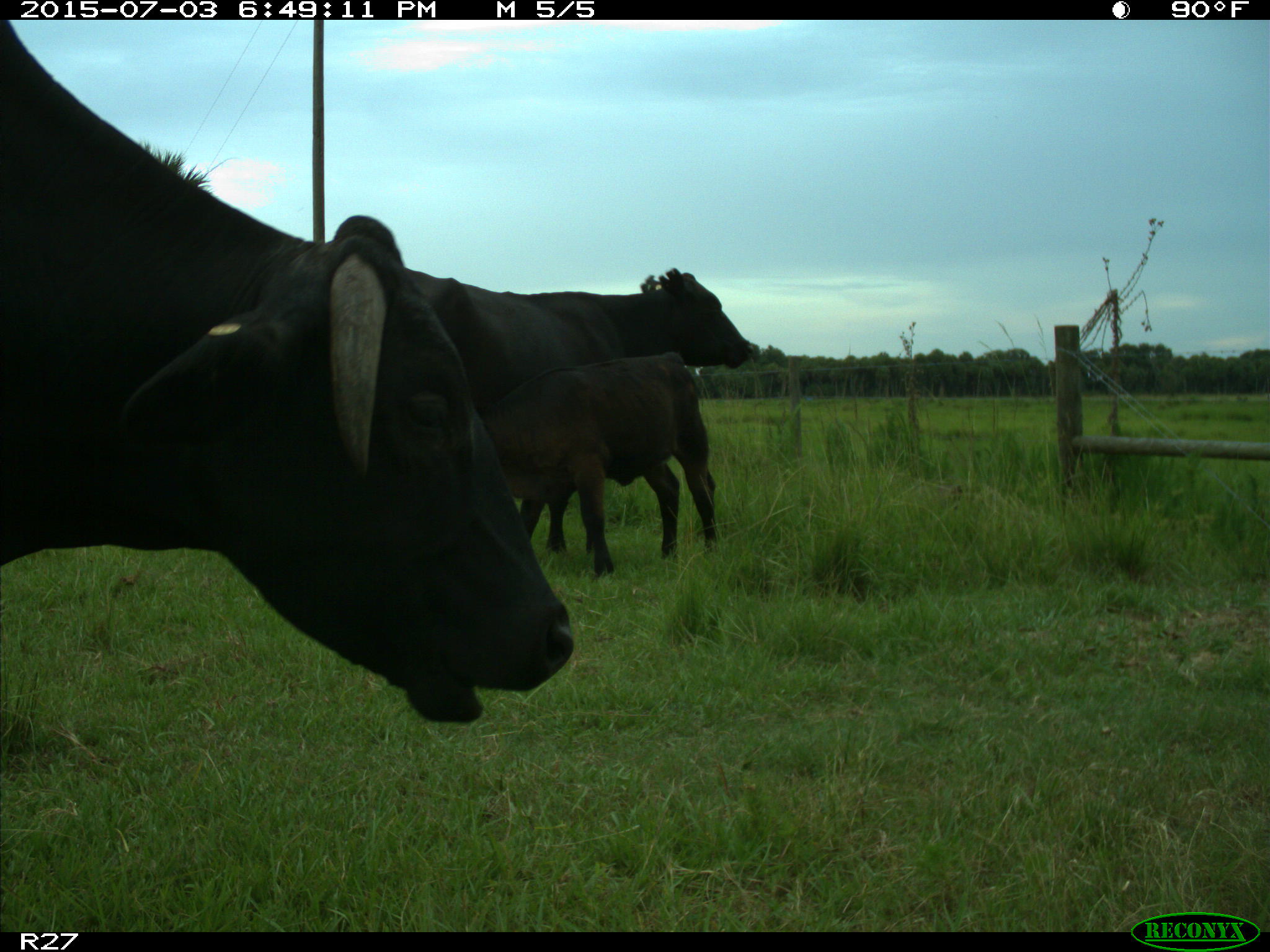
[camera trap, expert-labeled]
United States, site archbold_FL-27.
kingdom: Animalia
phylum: Chordata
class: Mammalia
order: Artiodactyla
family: Bovidae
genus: Bos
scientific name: Bos taurus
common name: domestic cow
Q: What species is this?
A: Bos taurus (domestic cow).